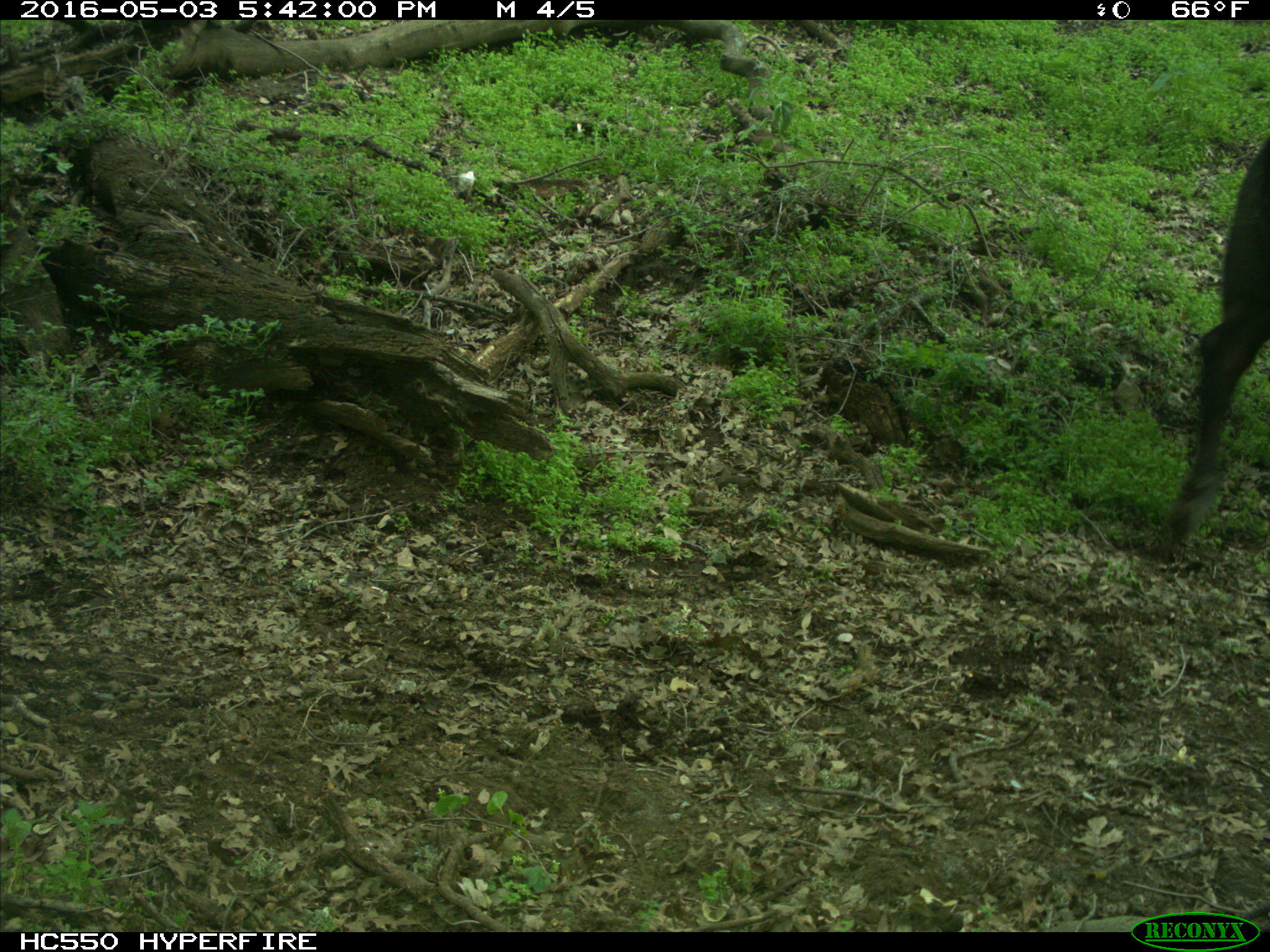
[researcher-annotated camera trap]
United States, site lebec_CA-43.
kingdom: Animalia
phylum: Chordata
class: Mammalia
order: Artiodactyla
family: Bovidae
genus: Bos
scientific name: Bos taurus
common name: domestic cow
Bos taurus (domestic cow).